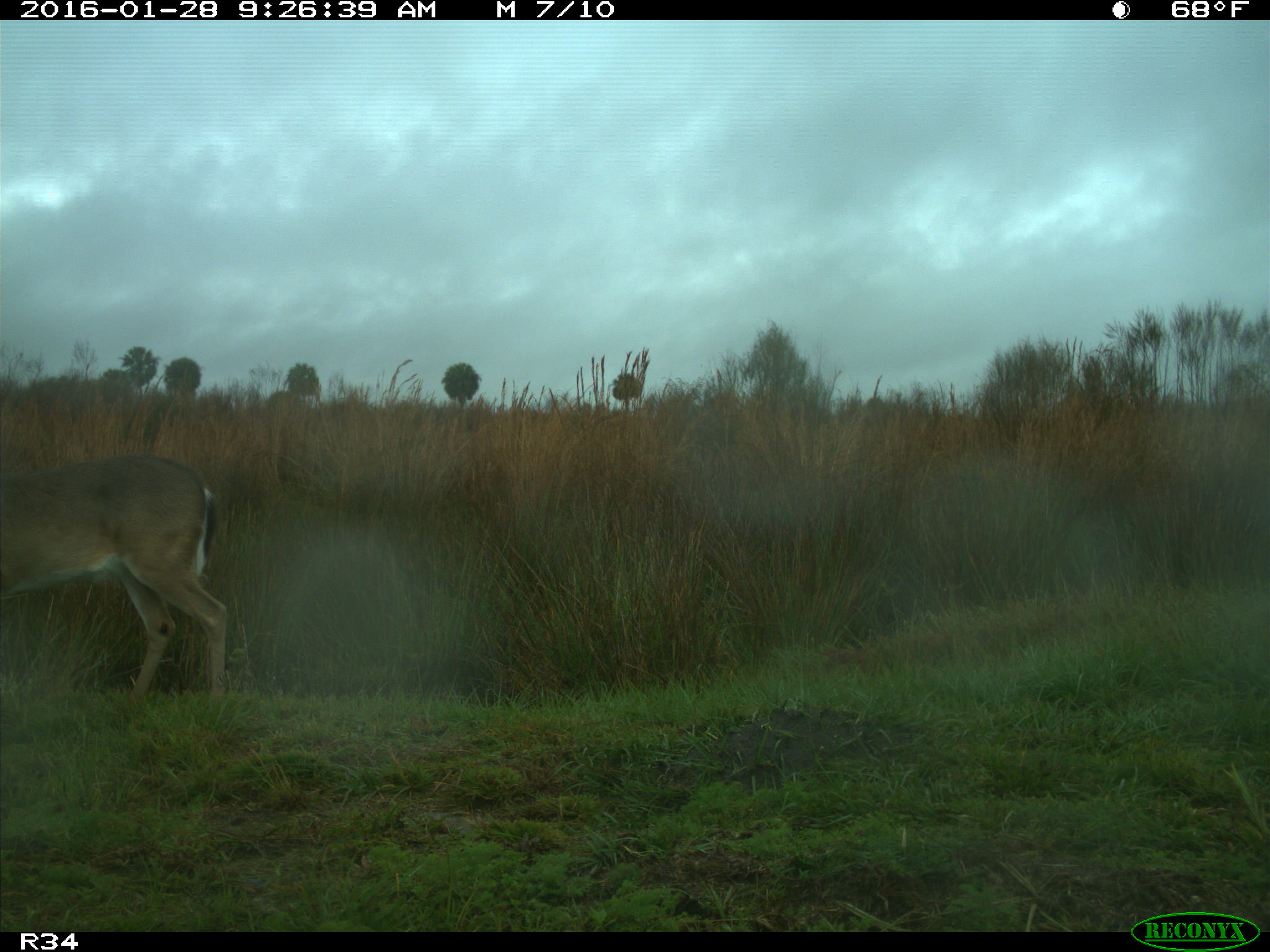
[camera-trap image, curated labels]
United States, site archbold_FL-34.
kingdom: Animalia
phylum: Chordata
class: Mammalia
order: Artiodactyla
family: Cervidae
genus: Odocoileus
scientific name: Odocoileus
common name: deer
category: unidentified deer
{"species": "unidentified deer (deer) (Odocoileus)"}